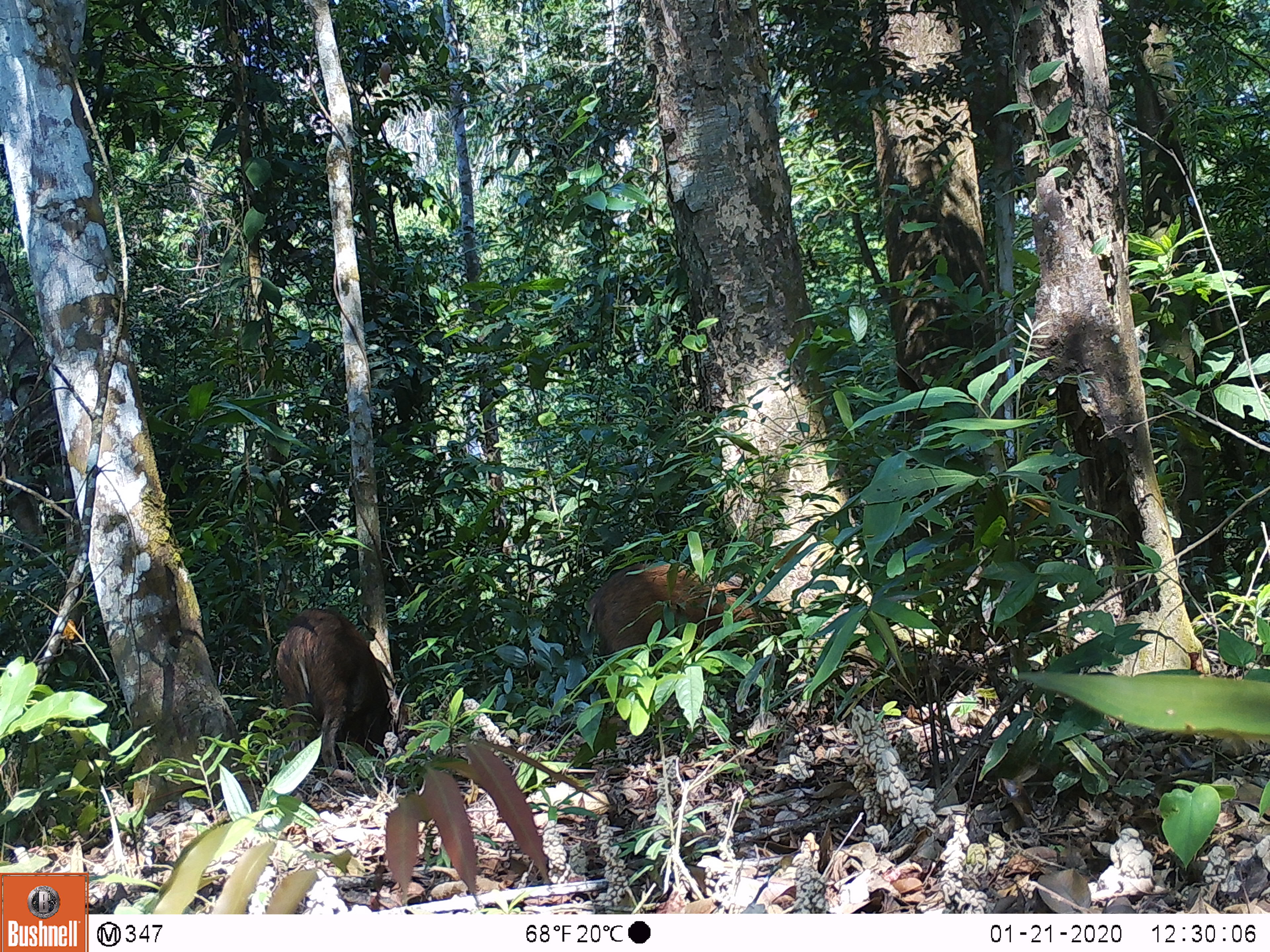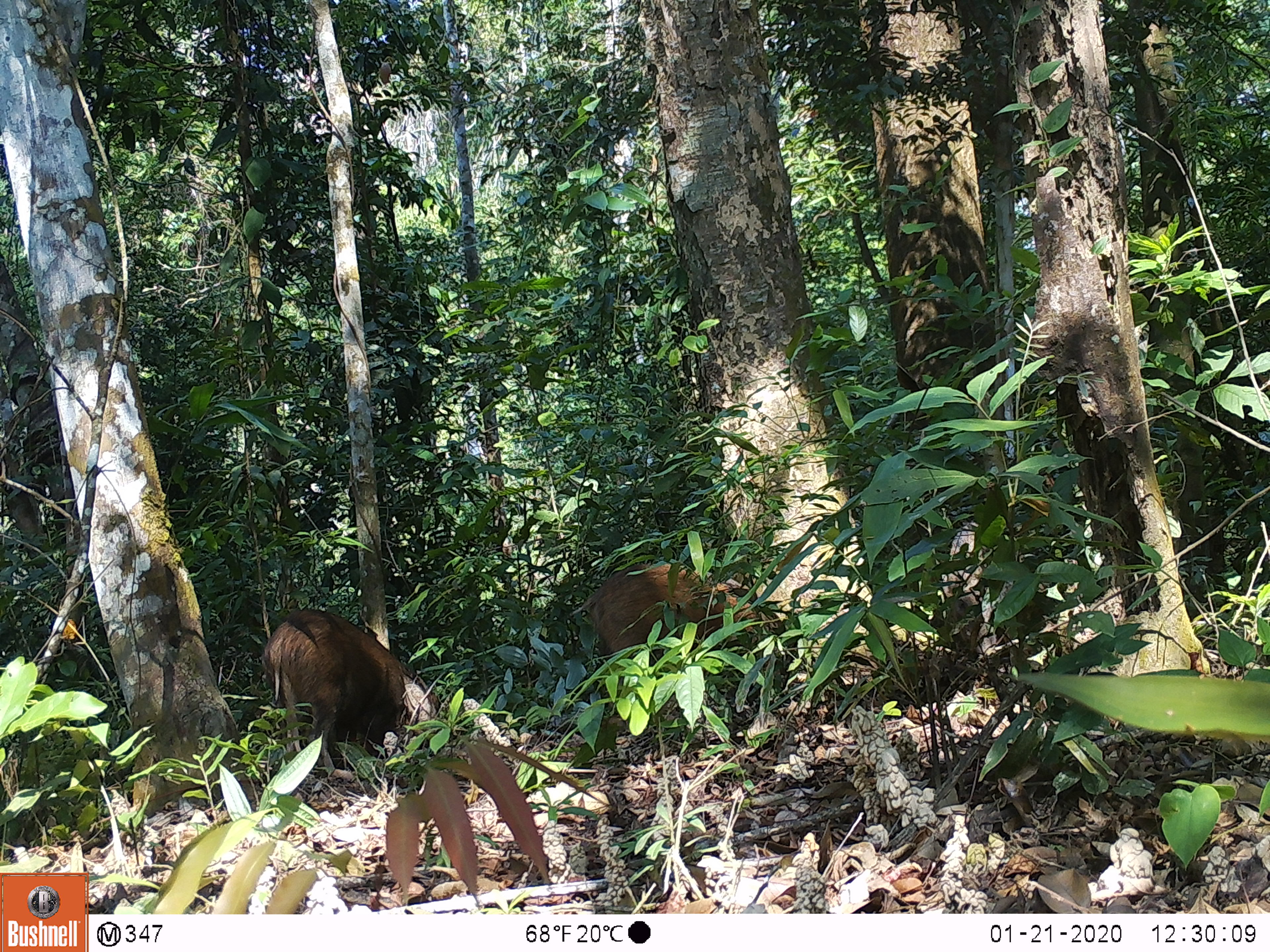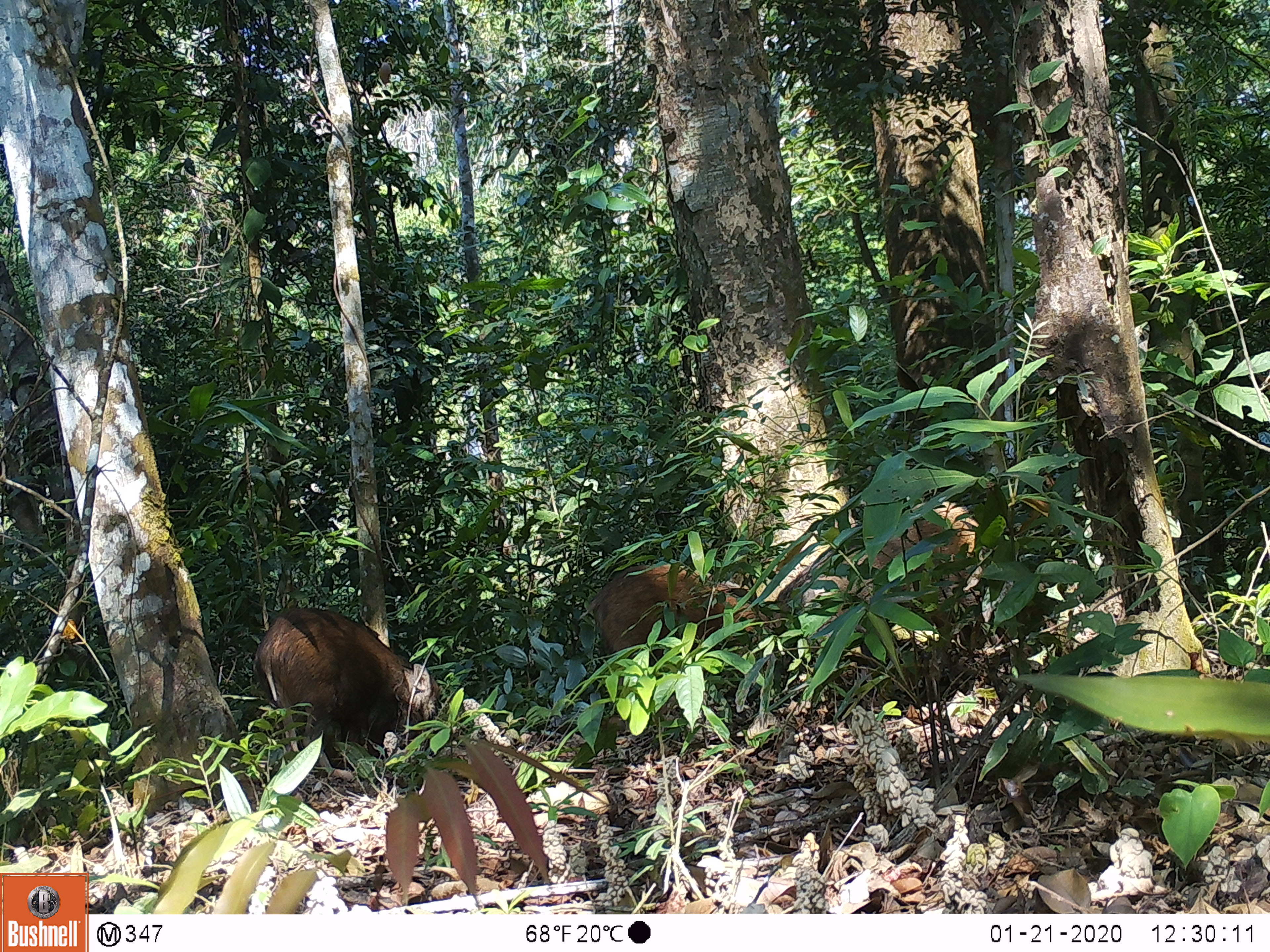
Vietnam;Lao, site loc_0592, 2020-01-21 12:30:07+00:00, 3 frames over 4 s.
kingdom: Animalia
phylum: Chordata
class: Mammalia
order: Artiodactyla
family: Suidae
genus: Sus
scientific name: Sus scrofa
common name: eurasian wild pig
Eurasian wild pig (Sus scrofa). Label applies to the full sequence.